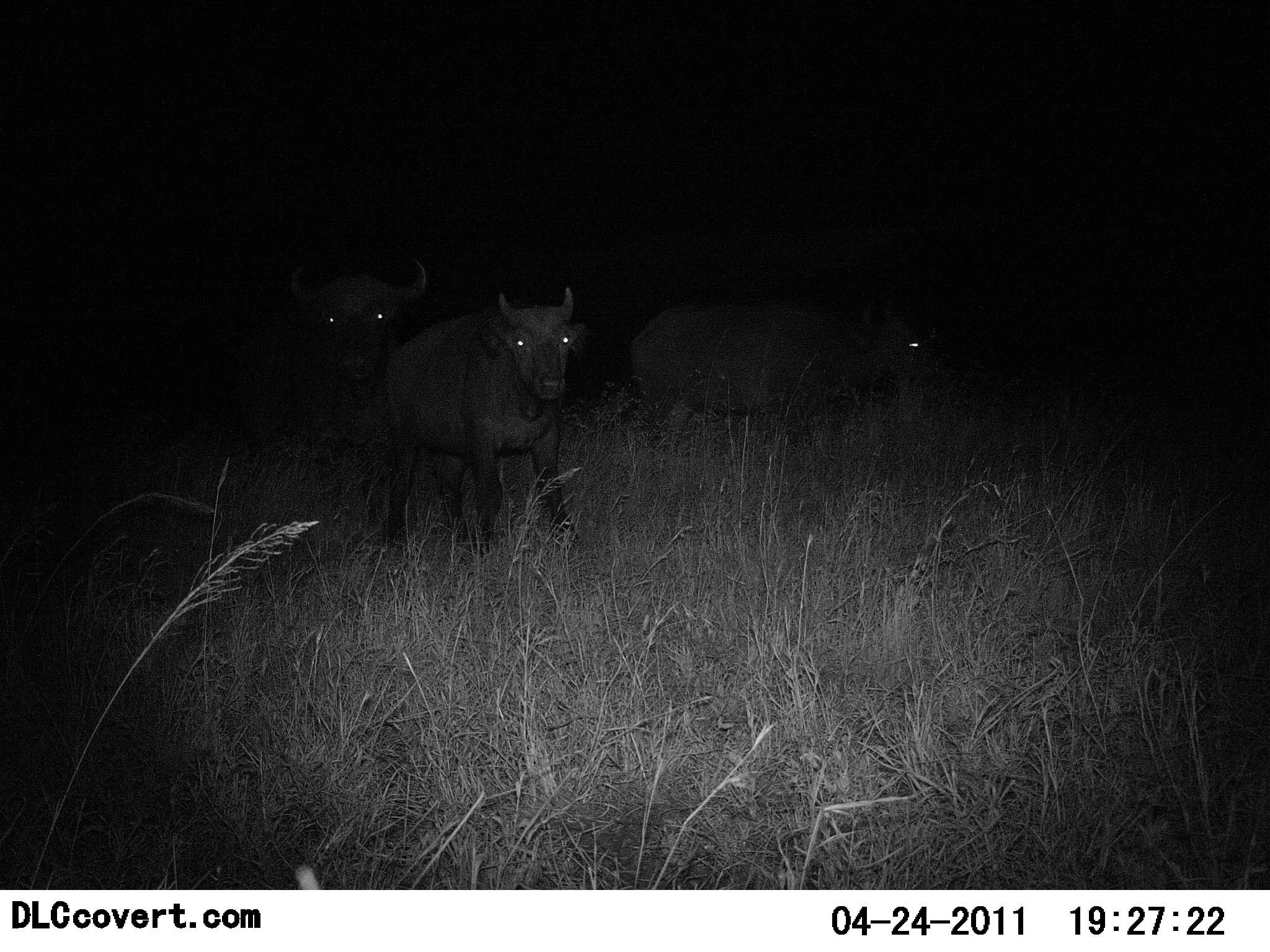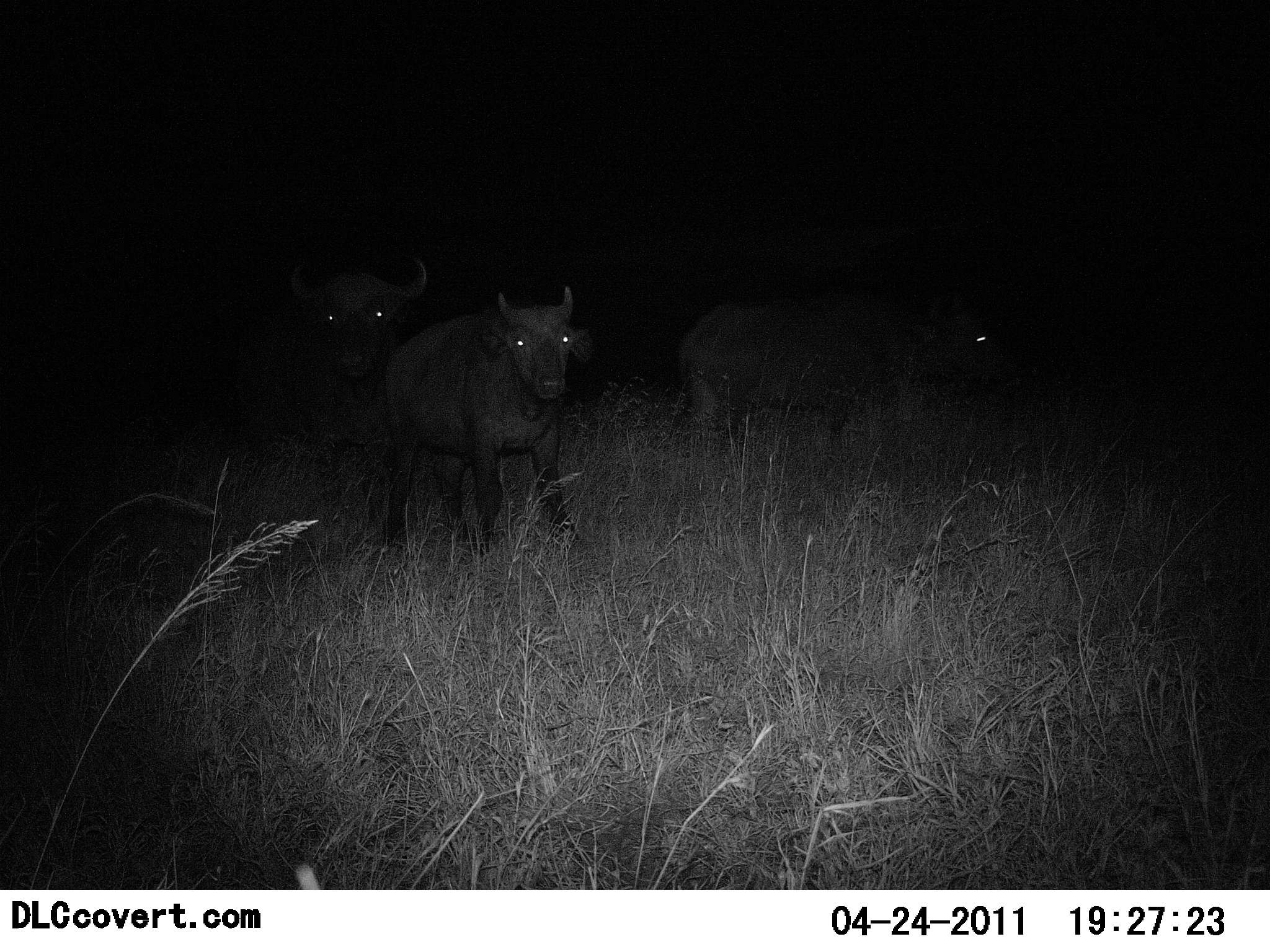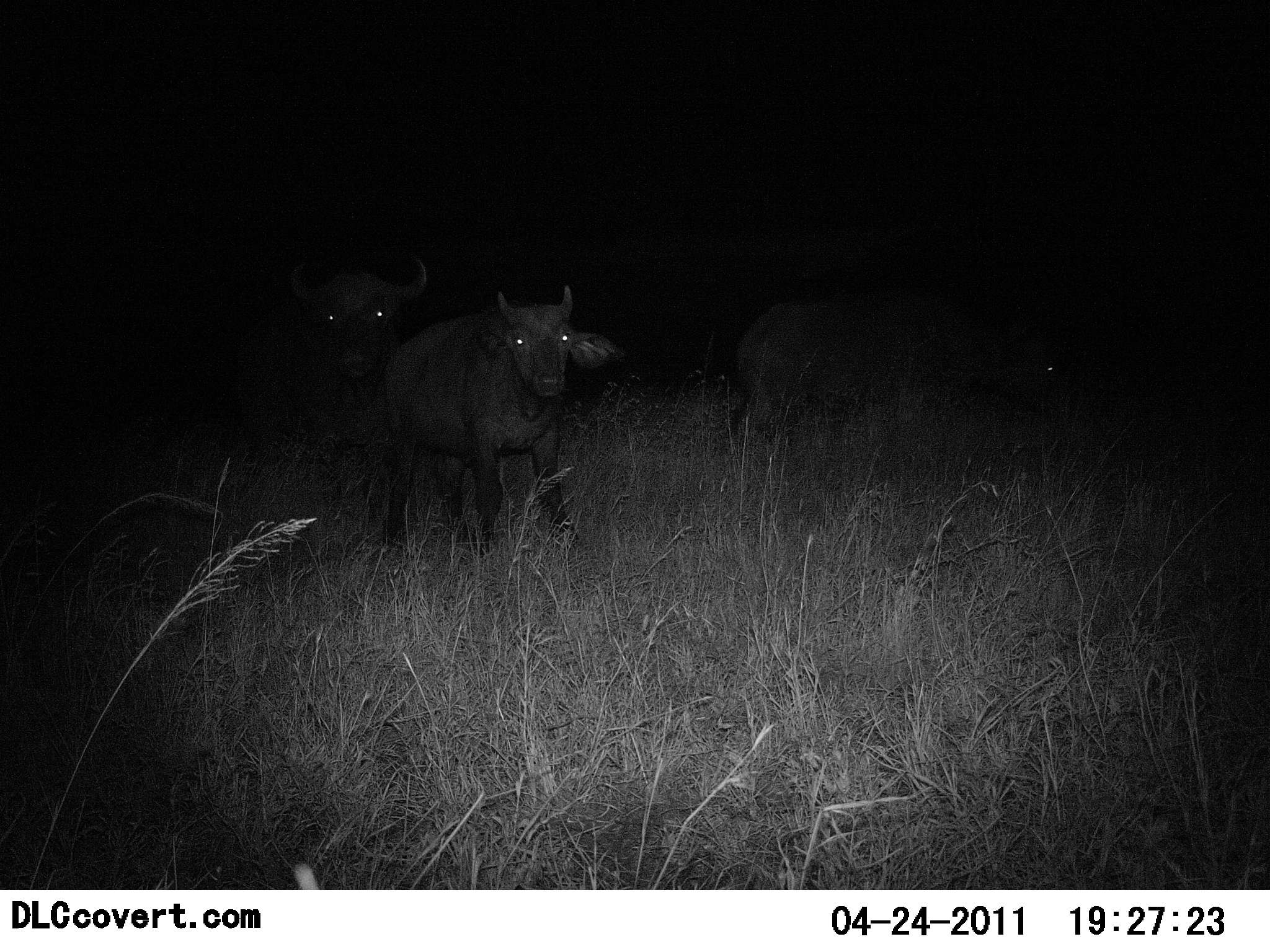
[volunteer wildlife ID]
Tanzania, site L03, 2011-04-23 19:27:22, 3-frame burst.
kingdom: Animalia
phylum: Chordata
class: Mammalia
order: Artiodactyla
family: Bovidae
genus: Syncerus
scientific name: Syncerus caffer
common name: cape buffalo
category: buffalo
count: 3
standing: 90%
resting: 0%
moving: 40%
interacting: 0%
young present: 70%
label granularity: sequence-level